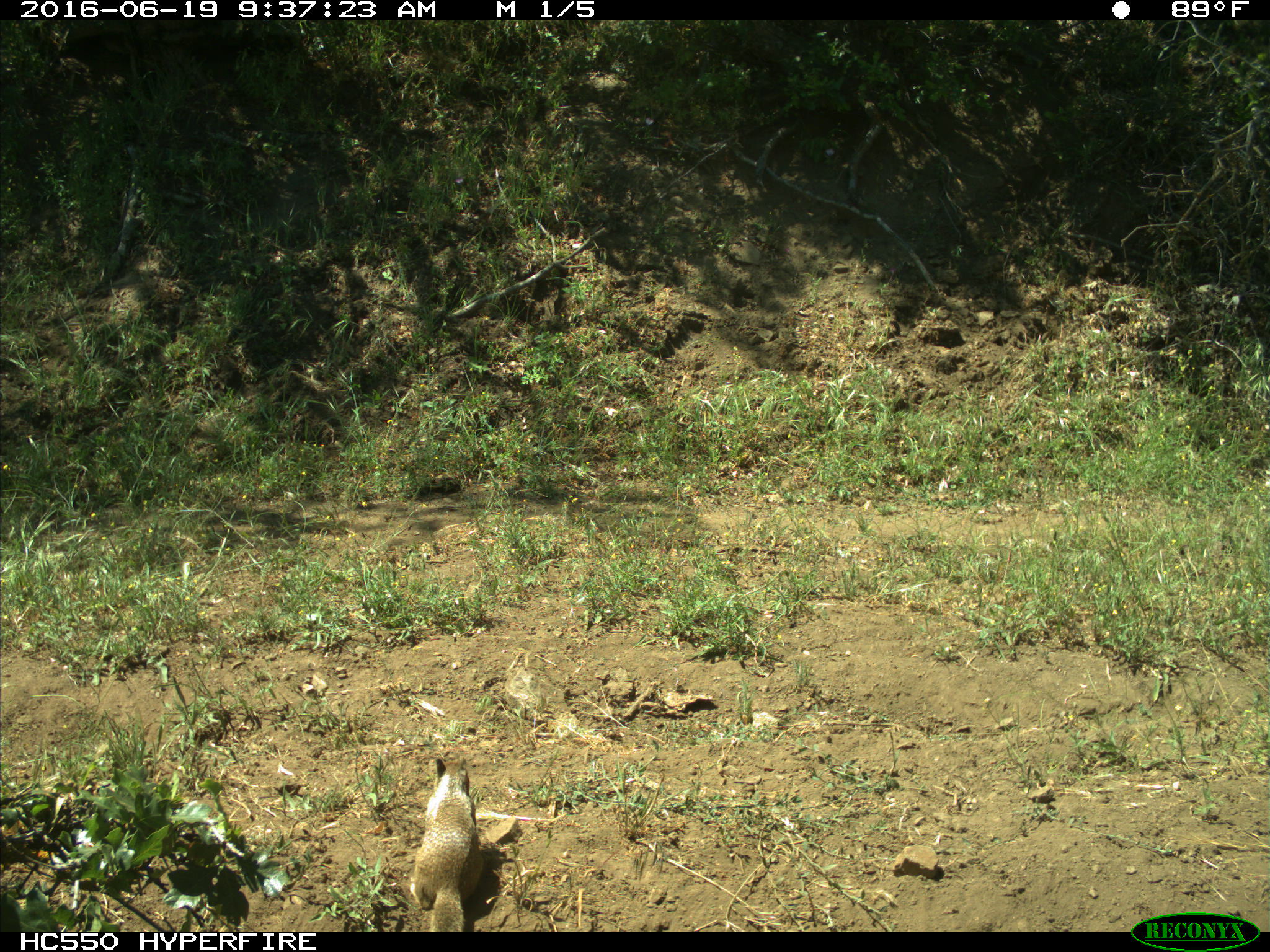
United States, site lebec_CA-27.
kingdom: Animalia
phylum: Chordata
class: Mammalia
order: Rodentia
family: Sciuridae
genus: Otospermophilus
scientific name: Otospermophilus beecheyi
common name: california ground squirrel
Otospermophilus beecheyi (california ground squirrel).